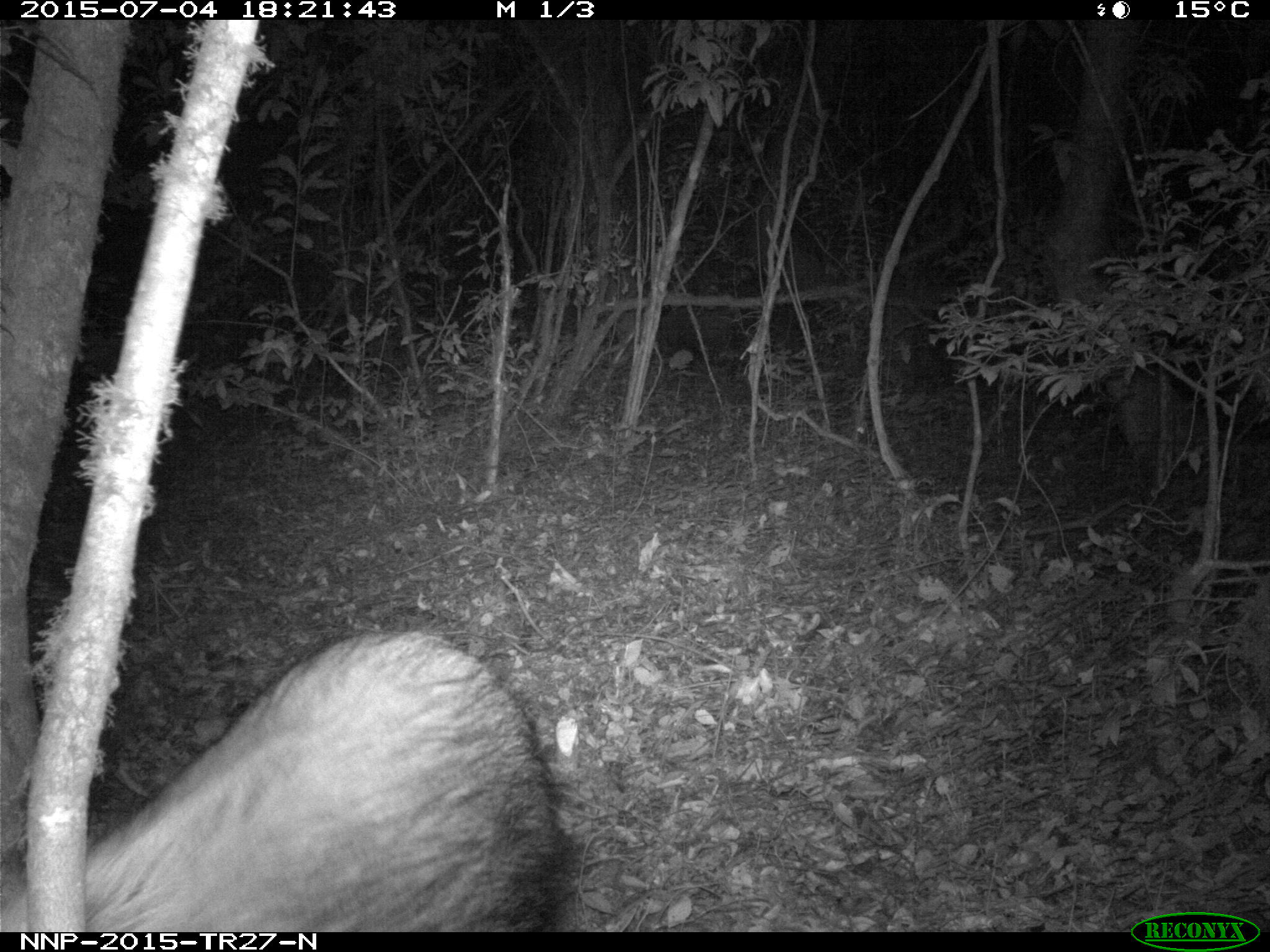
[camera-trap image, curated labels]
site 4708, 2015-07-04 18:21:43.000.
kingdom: Animalia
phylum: Chordata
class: Mammalia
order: Artiodactyla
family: Suidae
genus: Potamochoerus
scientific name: Potamochoerus larvatus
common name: bushpig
Potamochoerus larvatus (bushpig), count 1.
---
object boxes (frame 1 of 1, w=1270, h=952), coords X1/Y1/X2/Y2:
potamochoerus larvatus: 0/623/574/931